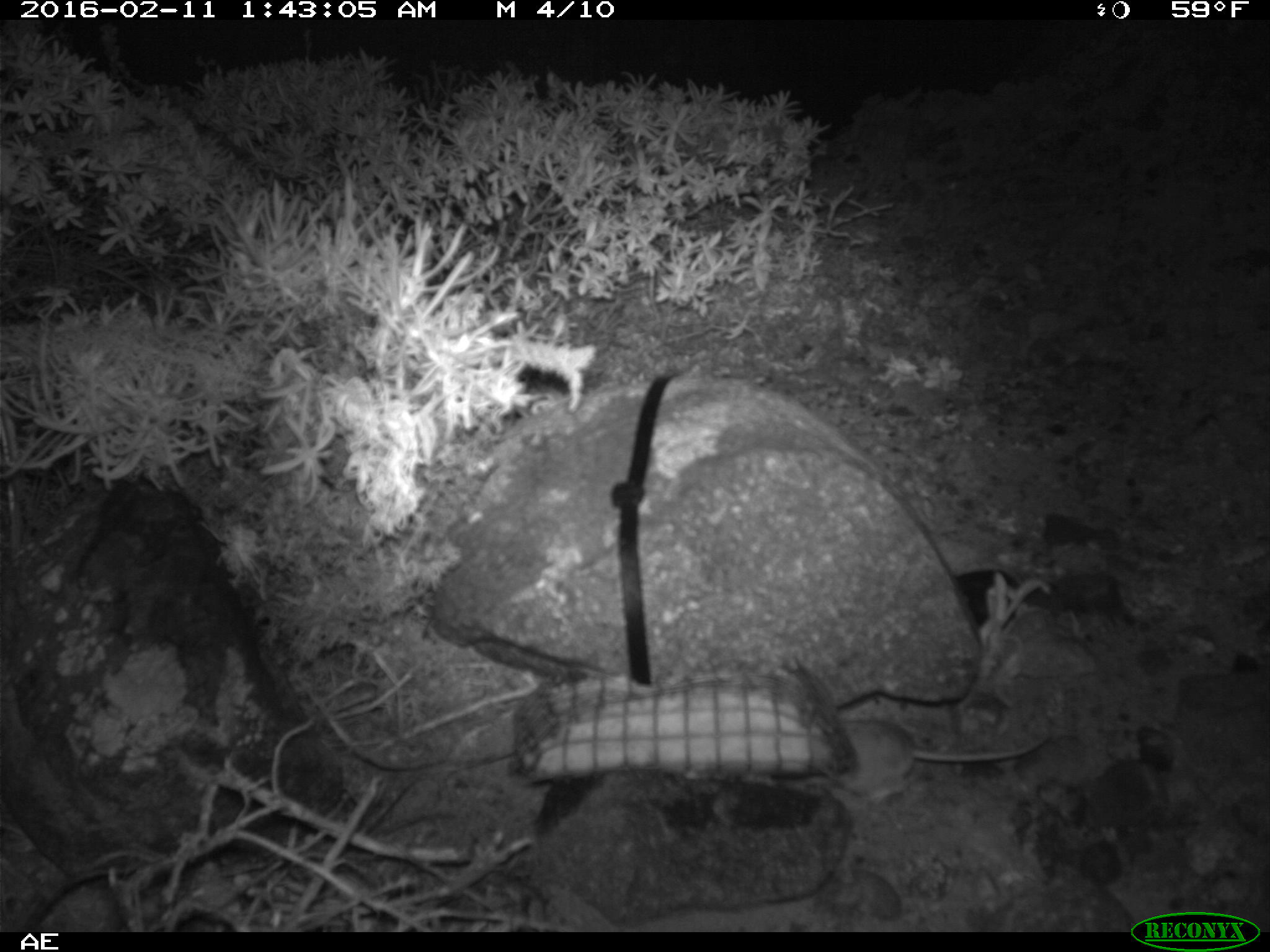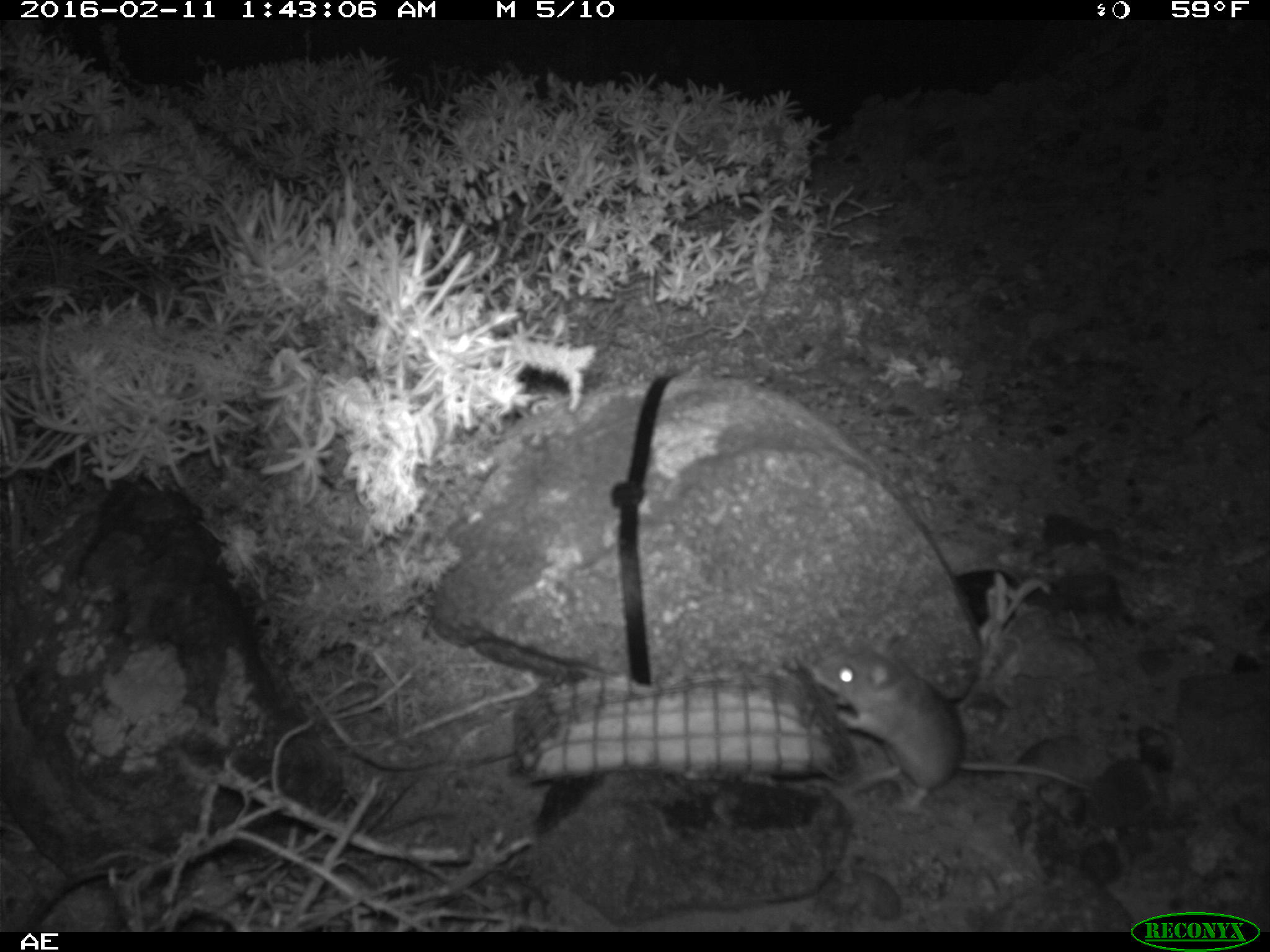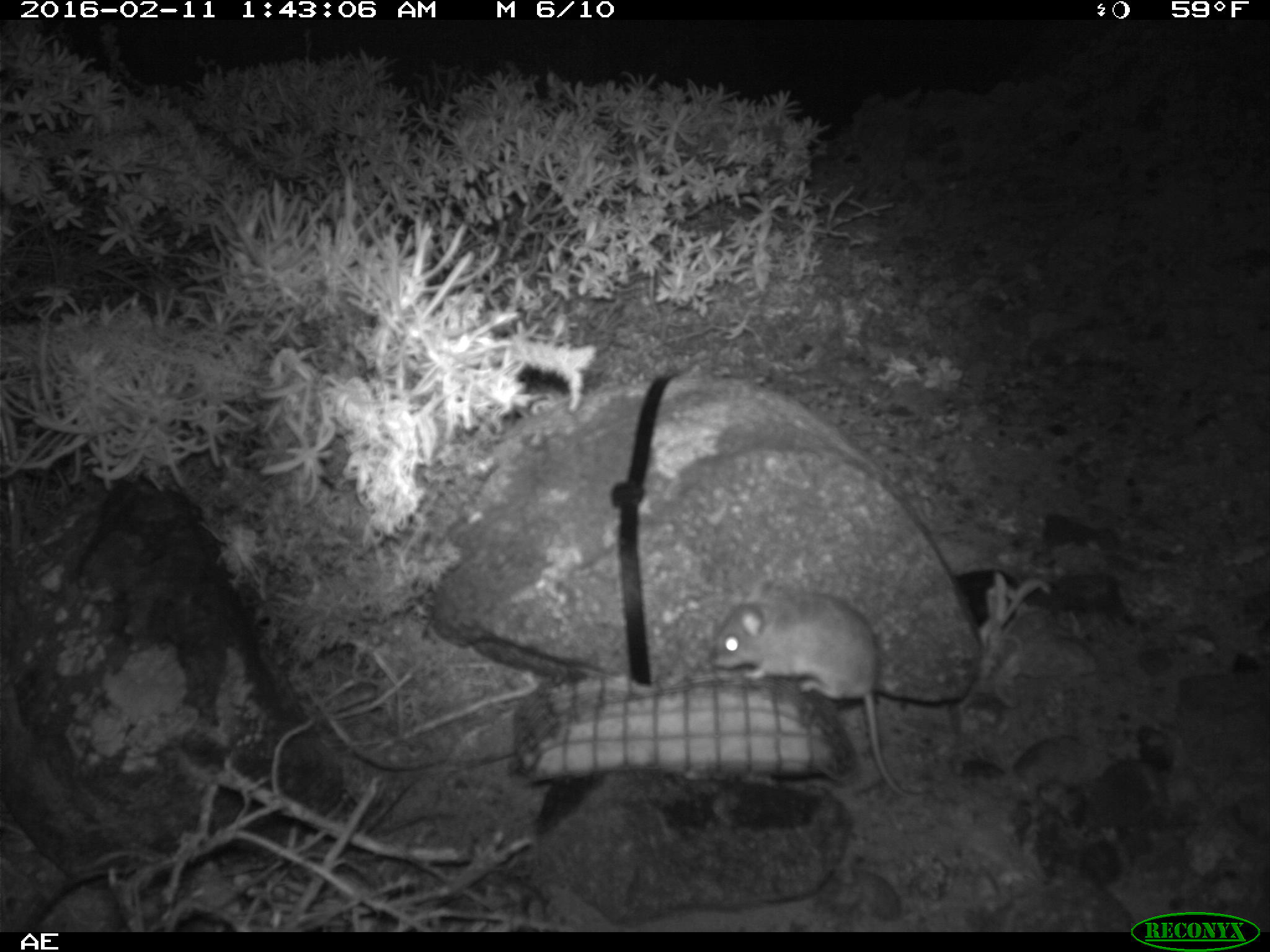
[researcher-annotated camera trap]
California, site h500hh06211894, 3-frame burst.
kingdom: Animalia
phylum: Chordata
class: Mammalia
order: Rodentia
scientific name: Rodentia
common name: rodent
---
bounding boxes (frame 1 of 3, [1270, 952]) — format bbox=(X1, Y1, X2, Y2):
rodent: bbox=(829, 718, 1049, 801)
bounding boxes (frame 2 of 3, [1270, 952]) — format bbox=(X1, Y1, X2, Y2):
rodent: bbox=(790, 637, 1094, 816)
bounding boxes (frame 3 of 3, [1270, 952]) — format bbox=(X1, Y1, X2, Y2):
rodent: bbox=(707, 576, 934, 800)